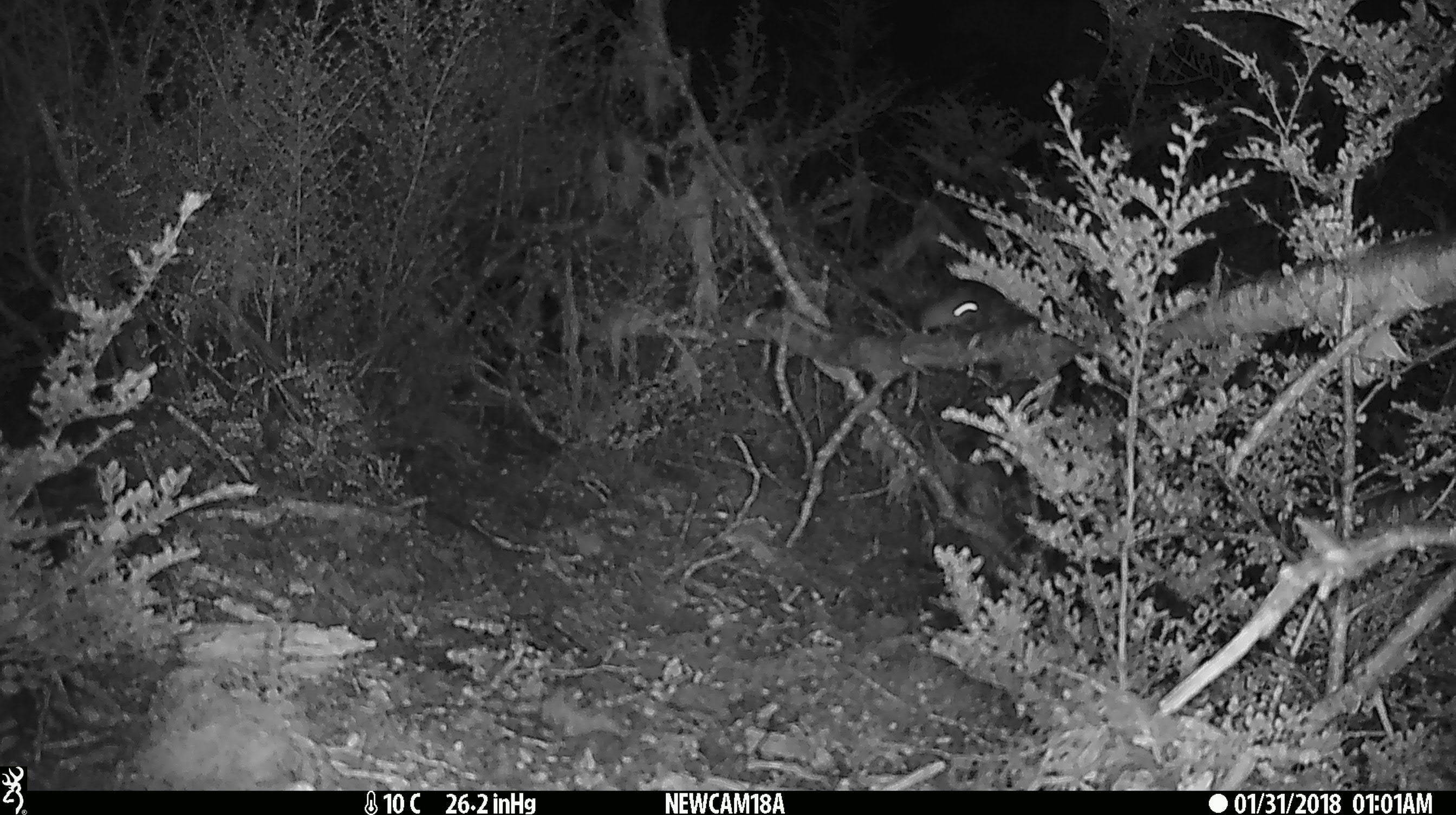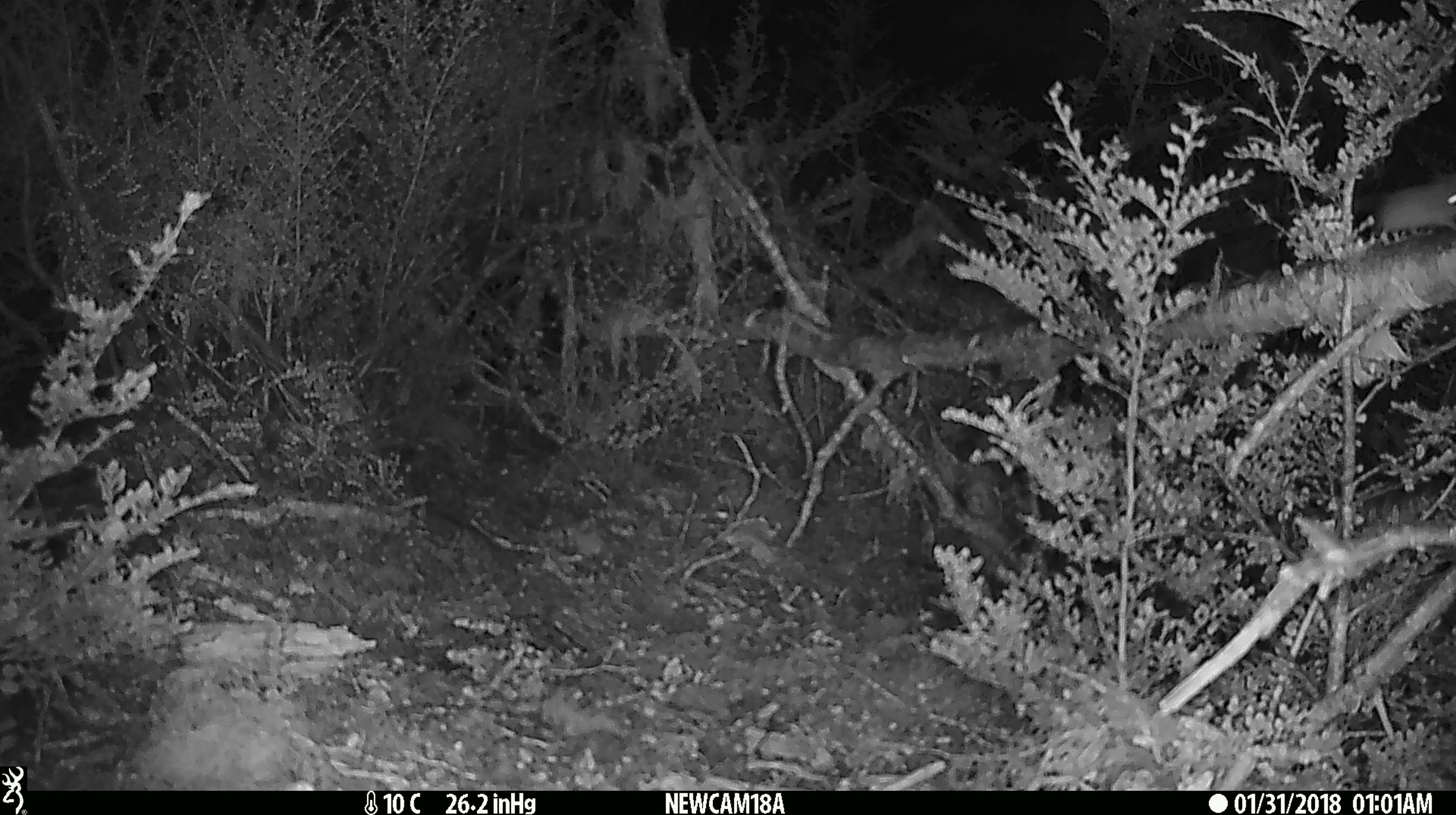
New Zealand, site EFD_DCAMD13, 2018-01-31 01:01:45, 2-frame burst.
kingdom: Animalia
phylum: Chordata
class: Mammalia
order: Rodentia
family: Muridae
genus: Mus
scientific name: Mus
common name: mouse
Mouse (Mus).